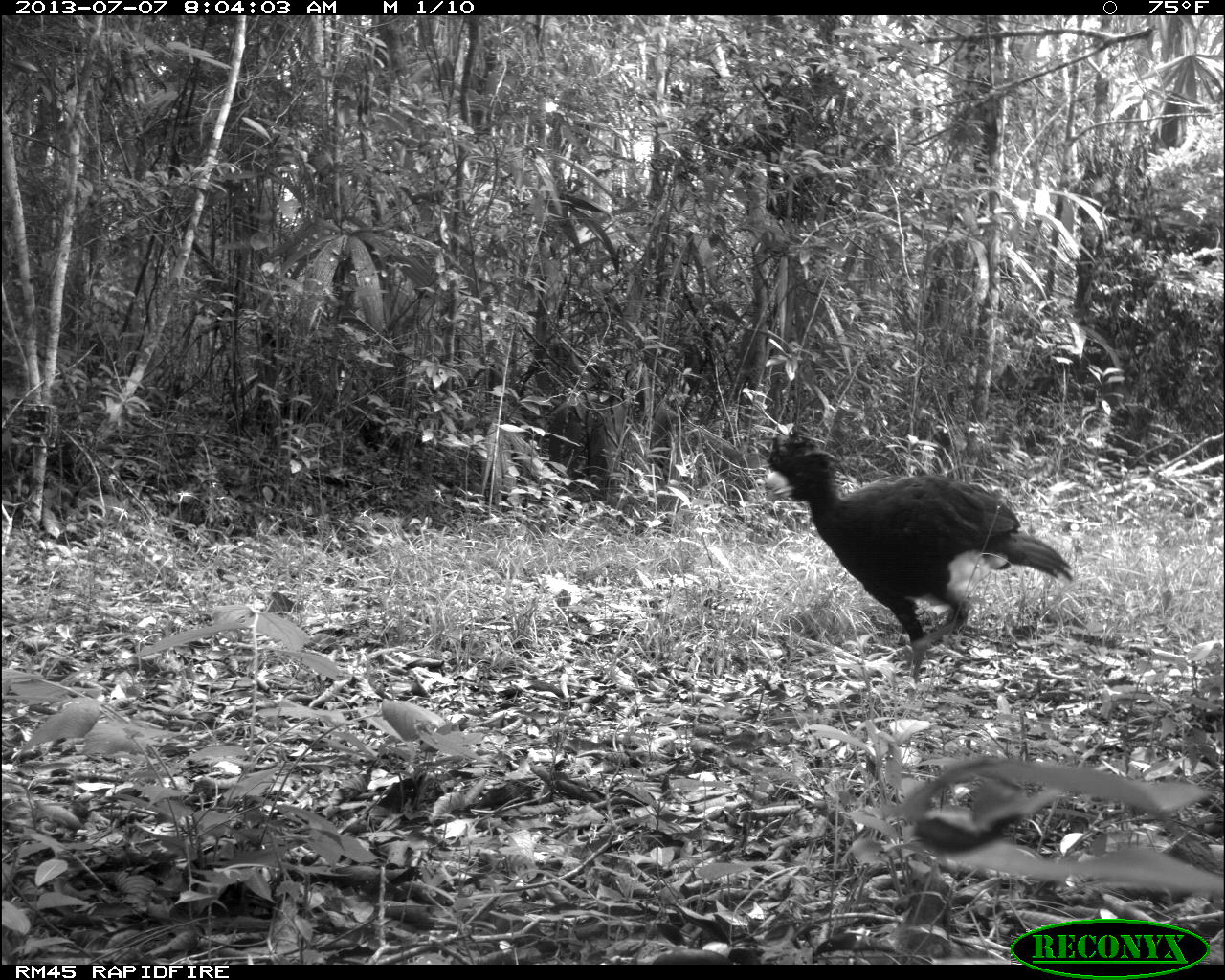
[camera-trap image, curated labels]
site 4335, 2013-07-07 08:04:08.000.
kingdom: Animalia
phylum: Chordata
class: Aves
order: Galliformes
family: Cracidae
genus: Crax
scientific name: Crax rubra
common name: great curassow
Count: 1.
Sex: male.